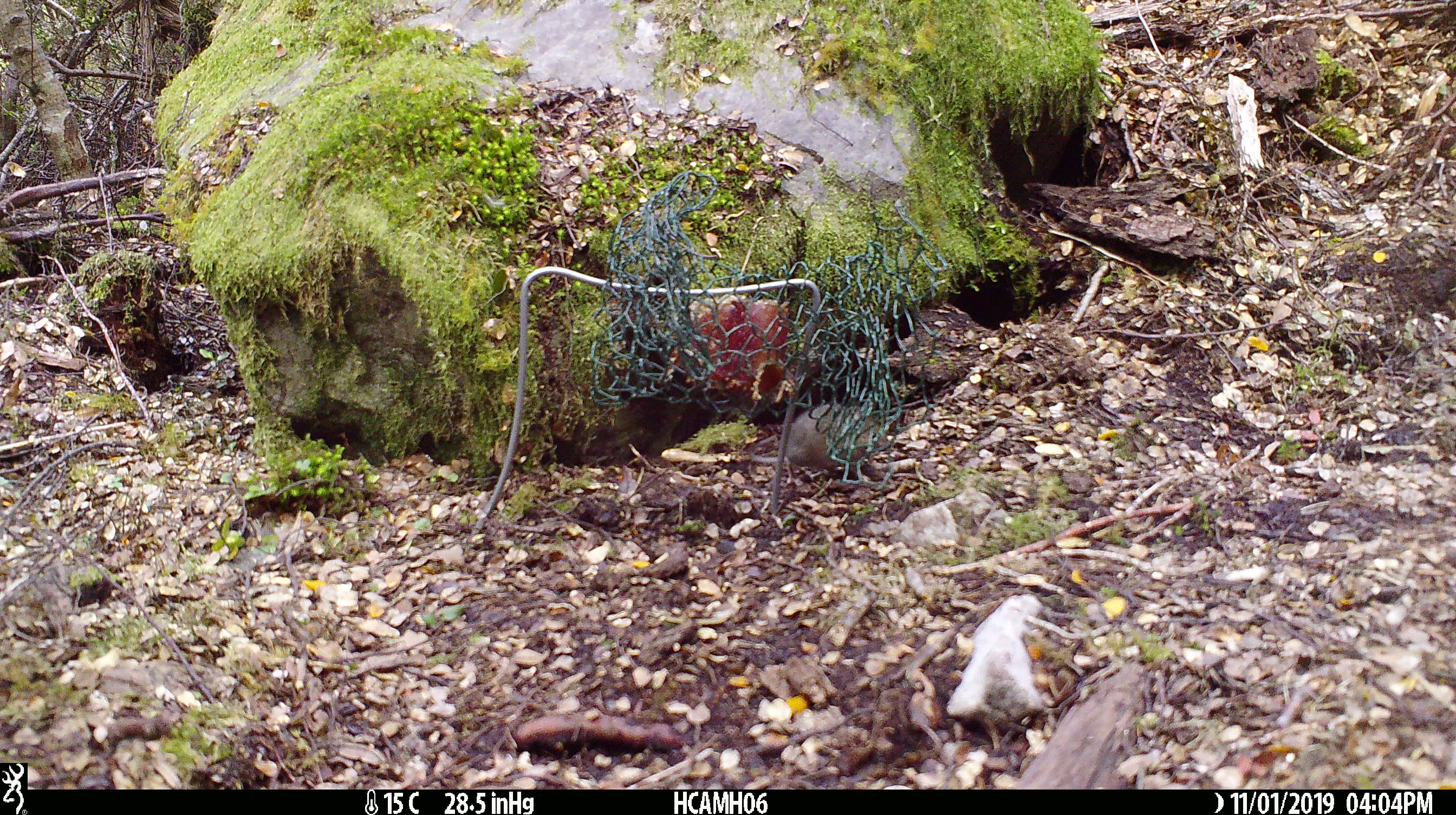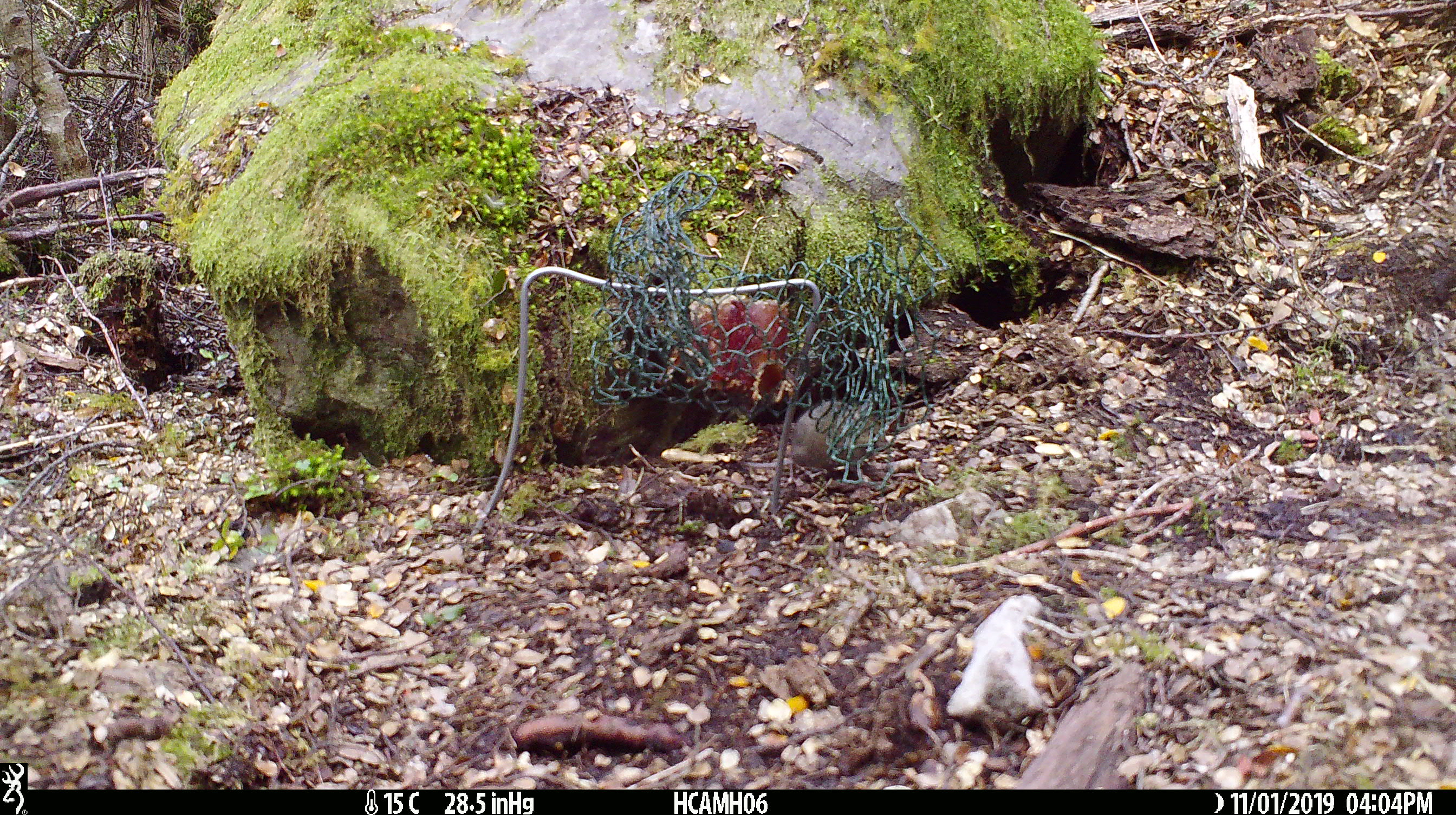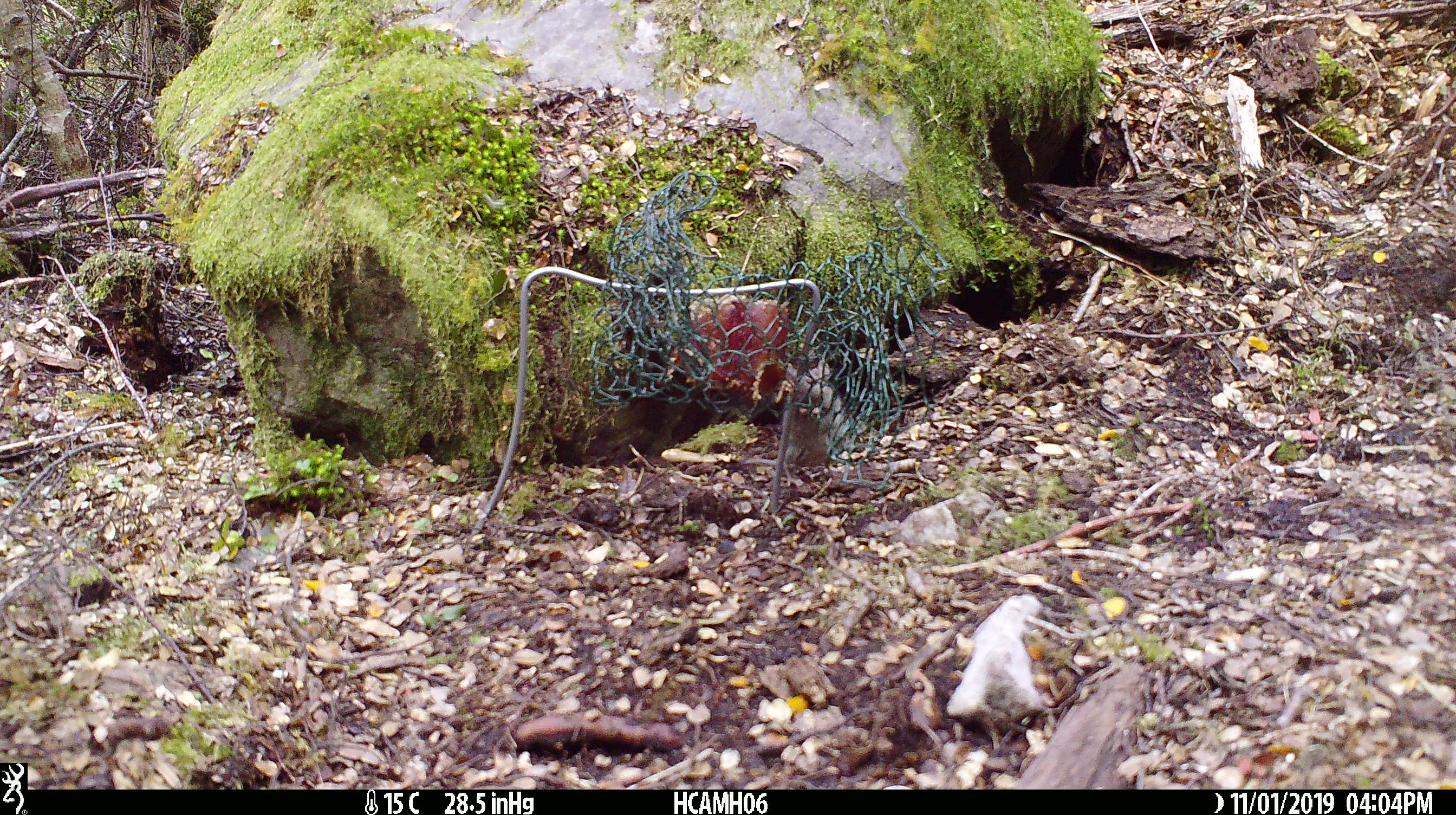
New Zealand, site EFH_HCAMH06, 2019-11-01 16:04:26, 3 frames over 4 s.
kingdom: Animalia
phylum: Chordata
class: Mammalia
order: Rodentia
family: Muridae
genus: Mus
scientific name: Mus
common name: mouse